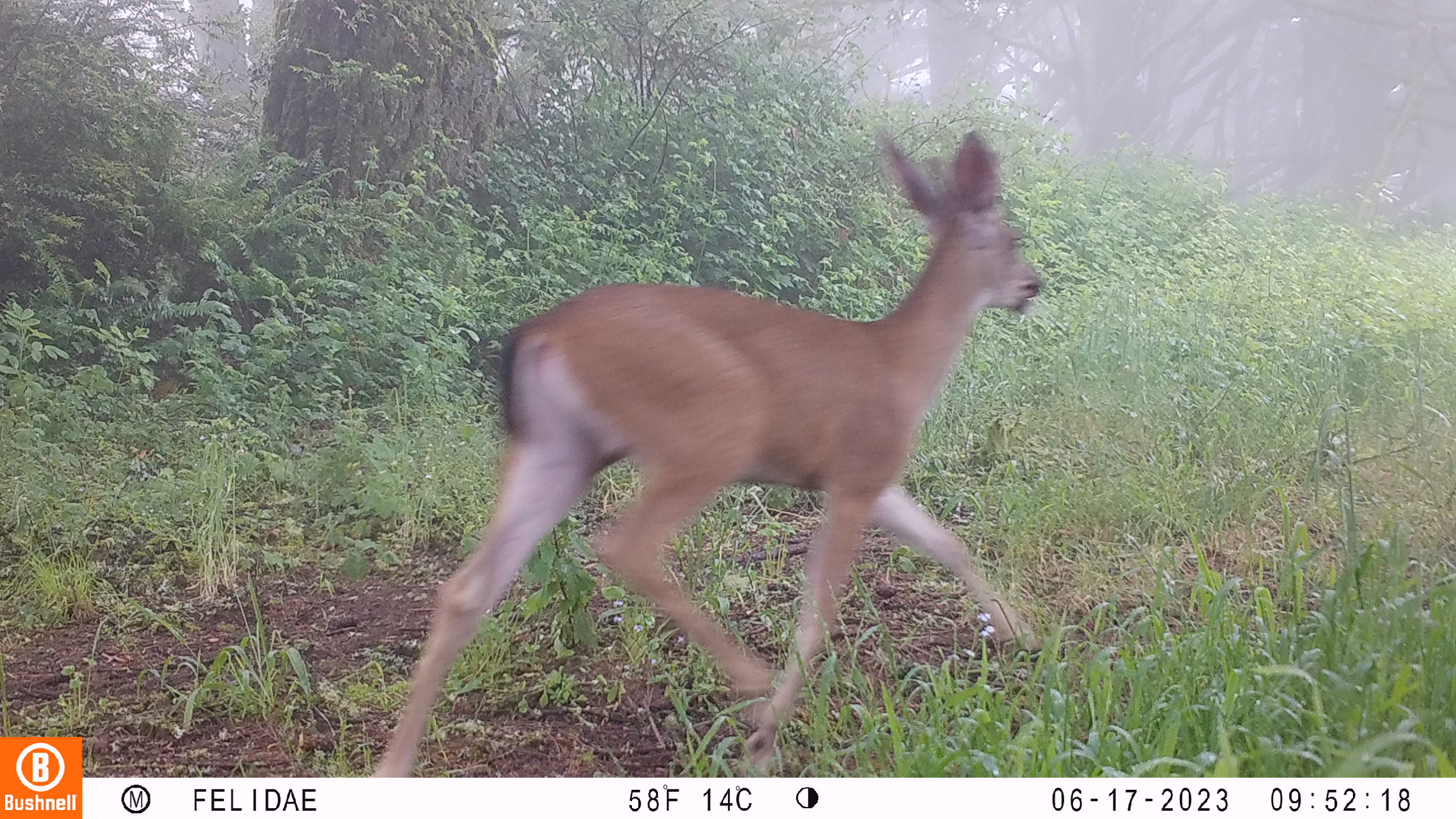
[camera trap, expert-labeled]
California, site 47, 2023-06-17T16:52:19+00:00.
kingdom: Animalia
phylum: Chordata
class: Mammalia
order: Artiodactyla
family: Cervidae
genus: Odocoileus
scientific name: Odocoileus hemionus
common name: mule deer